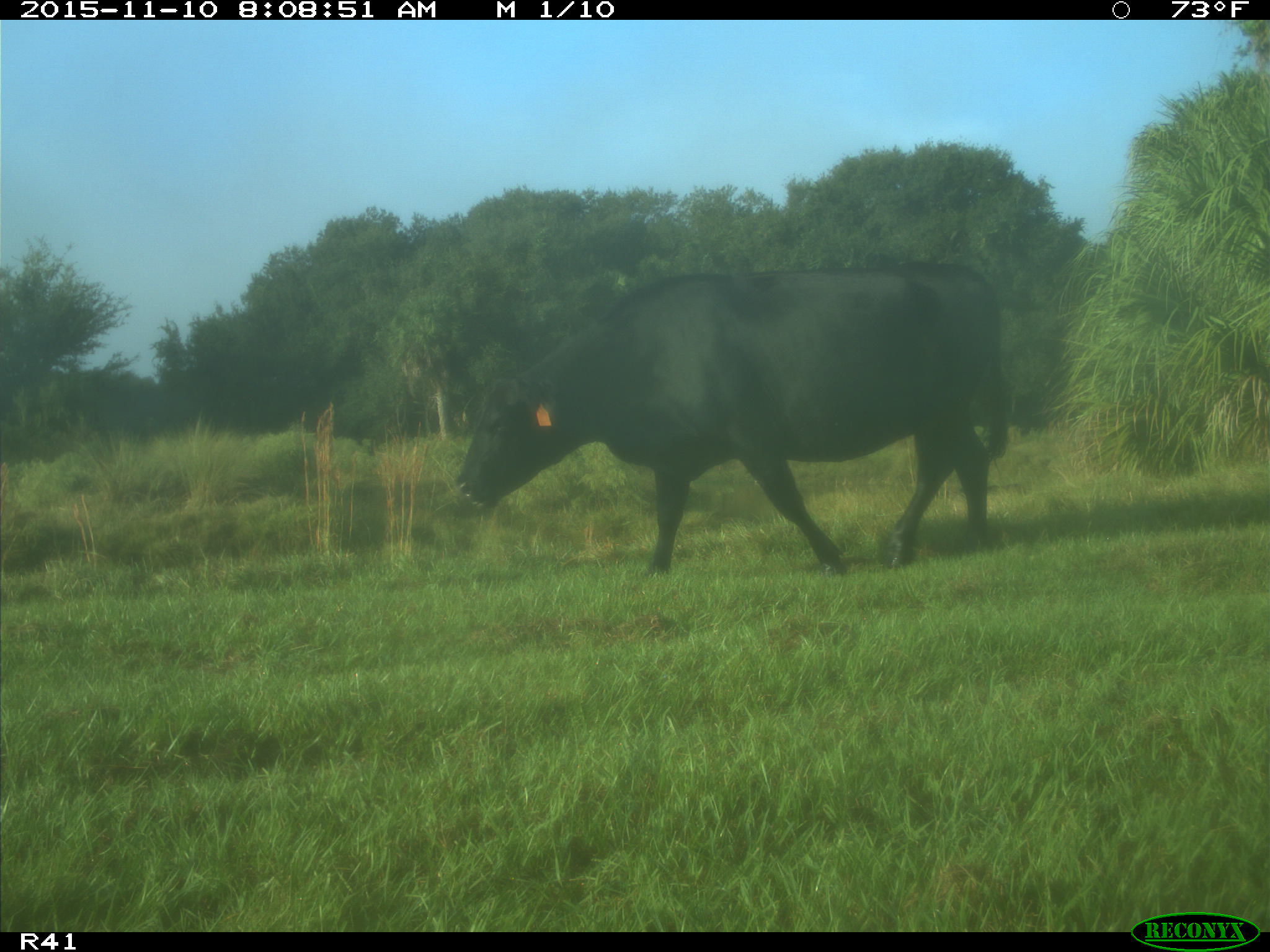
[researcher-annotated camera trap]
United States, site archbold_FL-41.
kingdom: Animalia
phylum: Chordata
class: Mammalia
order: Artiodactyla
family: Bovidae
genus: Bos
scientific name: Bos taurus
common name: domestic cow